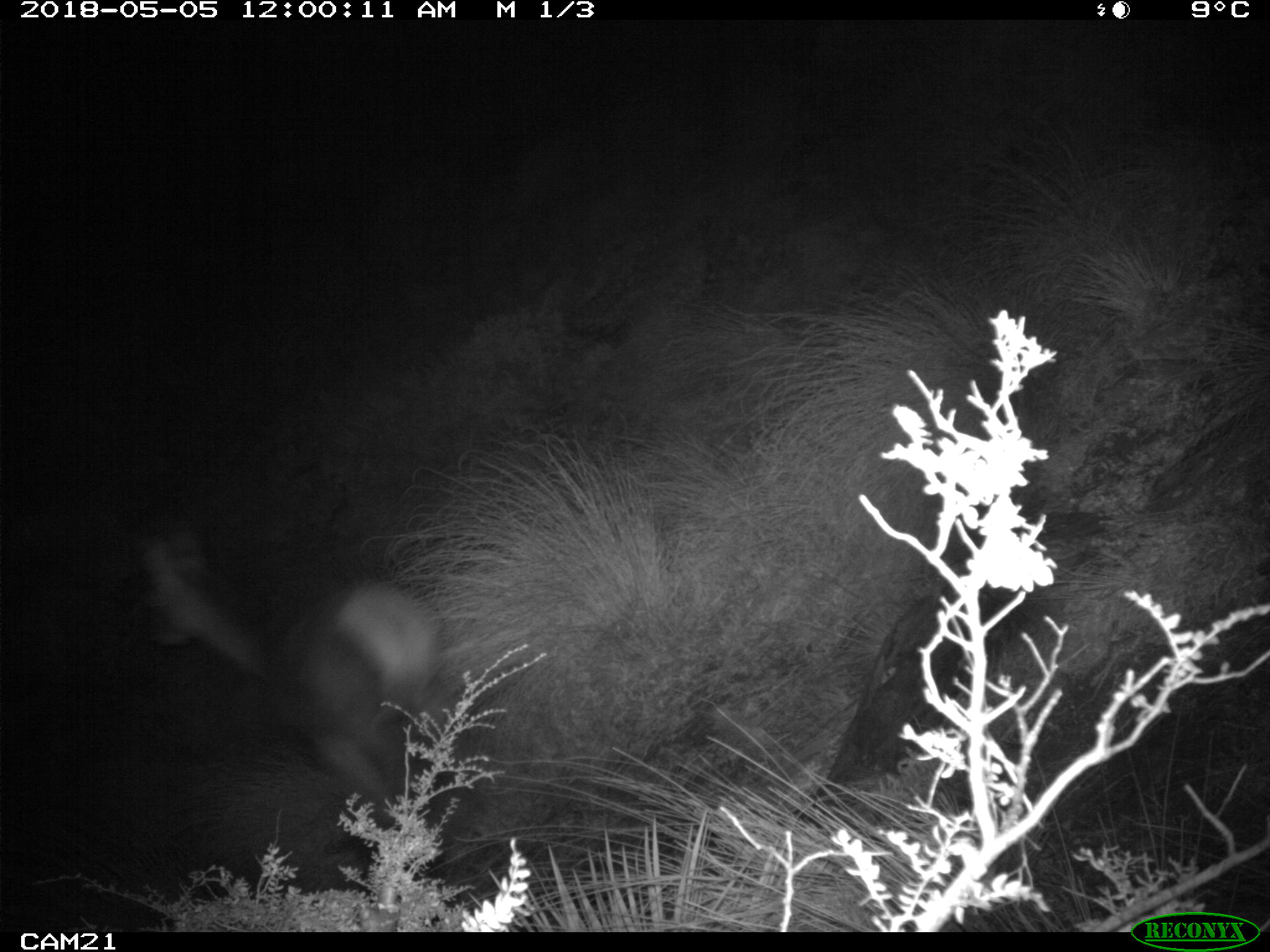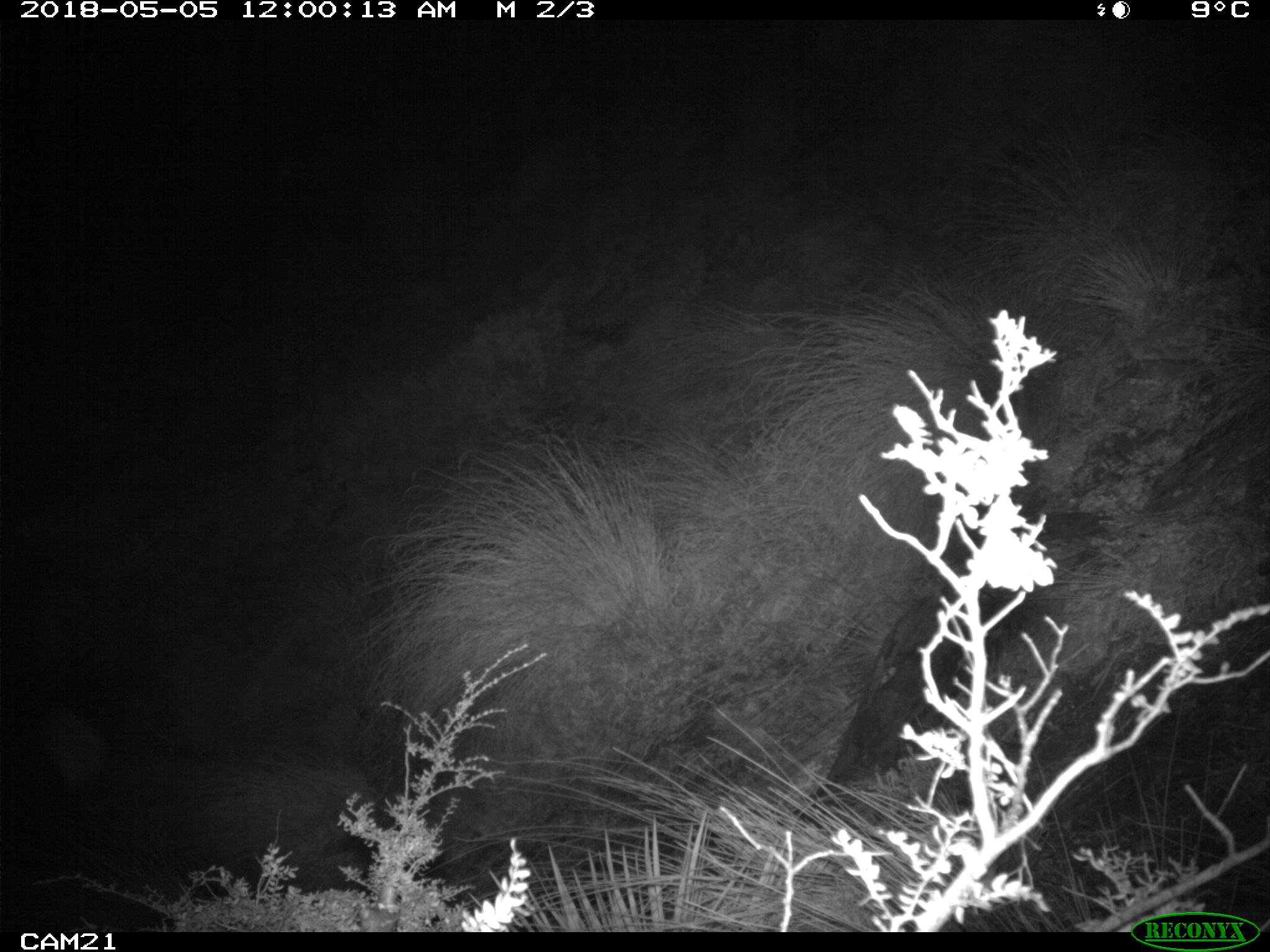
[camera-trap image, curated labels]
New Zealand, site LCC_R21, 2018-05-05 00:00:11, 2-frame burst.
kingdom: Animalia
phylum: Chordata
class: Mammalia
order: Artiodactyla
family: Cervidae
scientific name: Cervidae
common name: deer